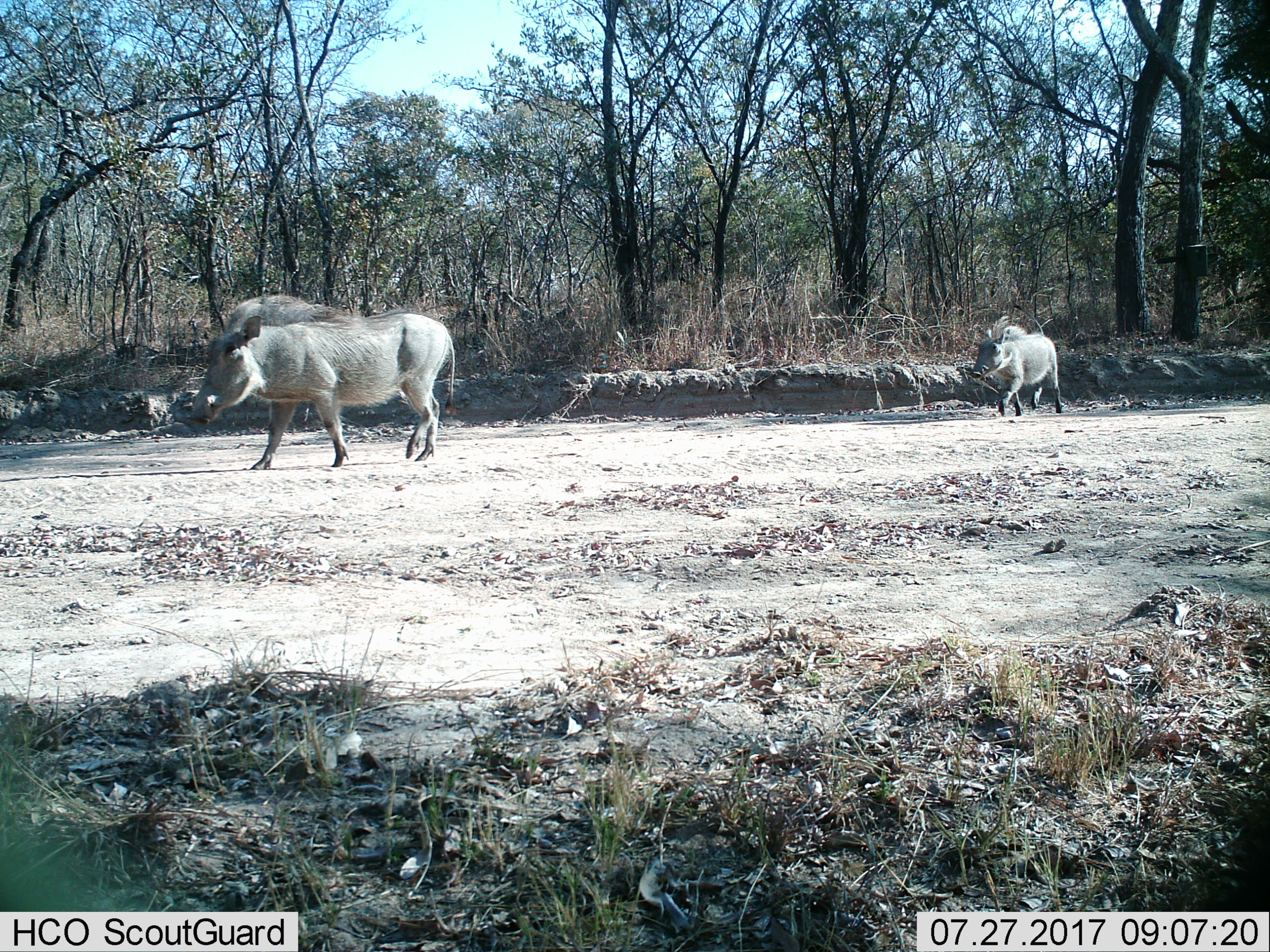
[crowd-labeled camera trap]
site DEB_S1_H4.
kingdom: Animalia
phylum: Chordata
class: Mammalia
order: Artiodactyla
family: Suidae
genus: Phacochoerus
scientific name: Phacochoerus africanus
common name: warthog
Warthog (Phacochoerus africanus), count 2. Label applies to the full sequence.